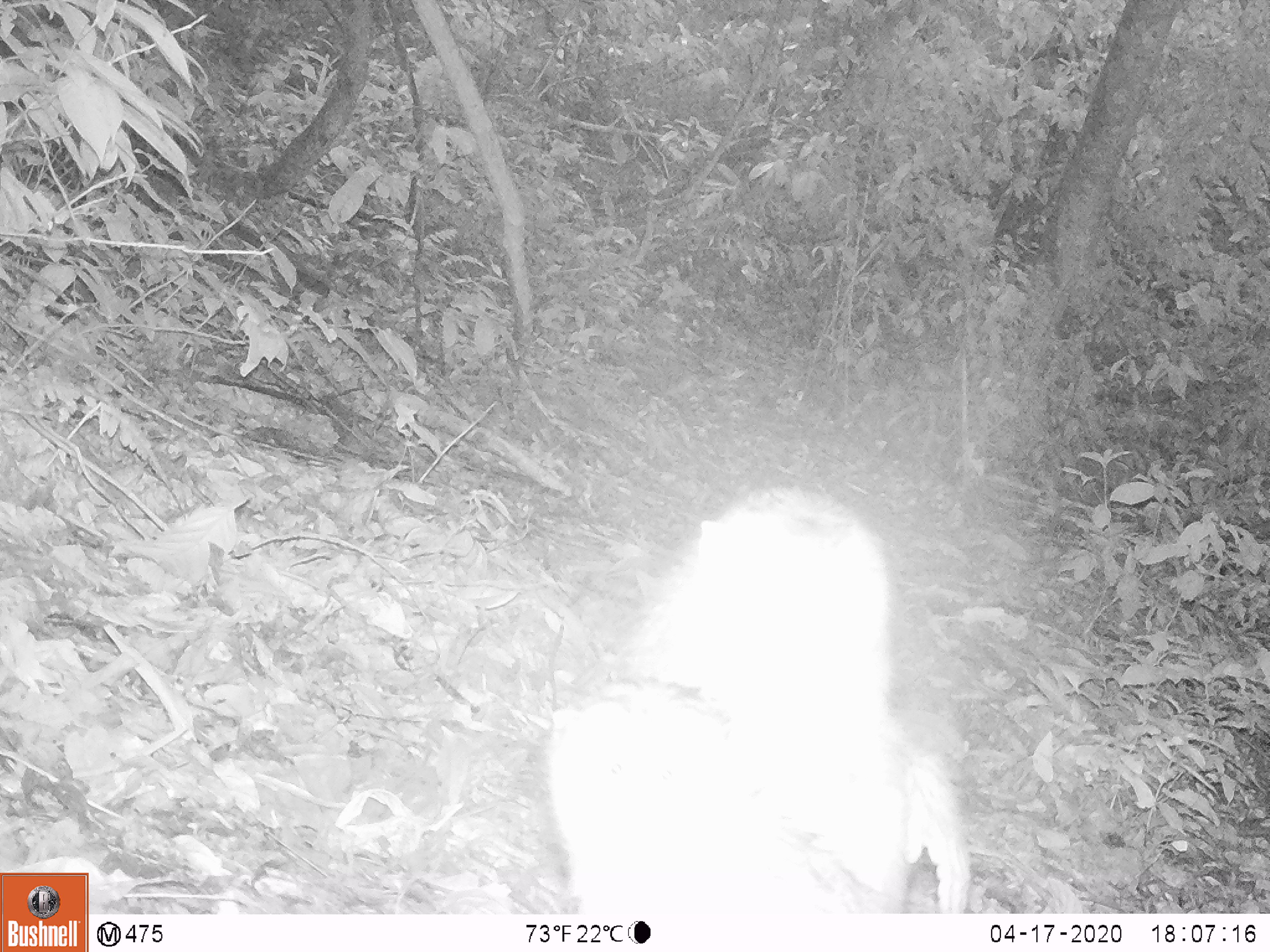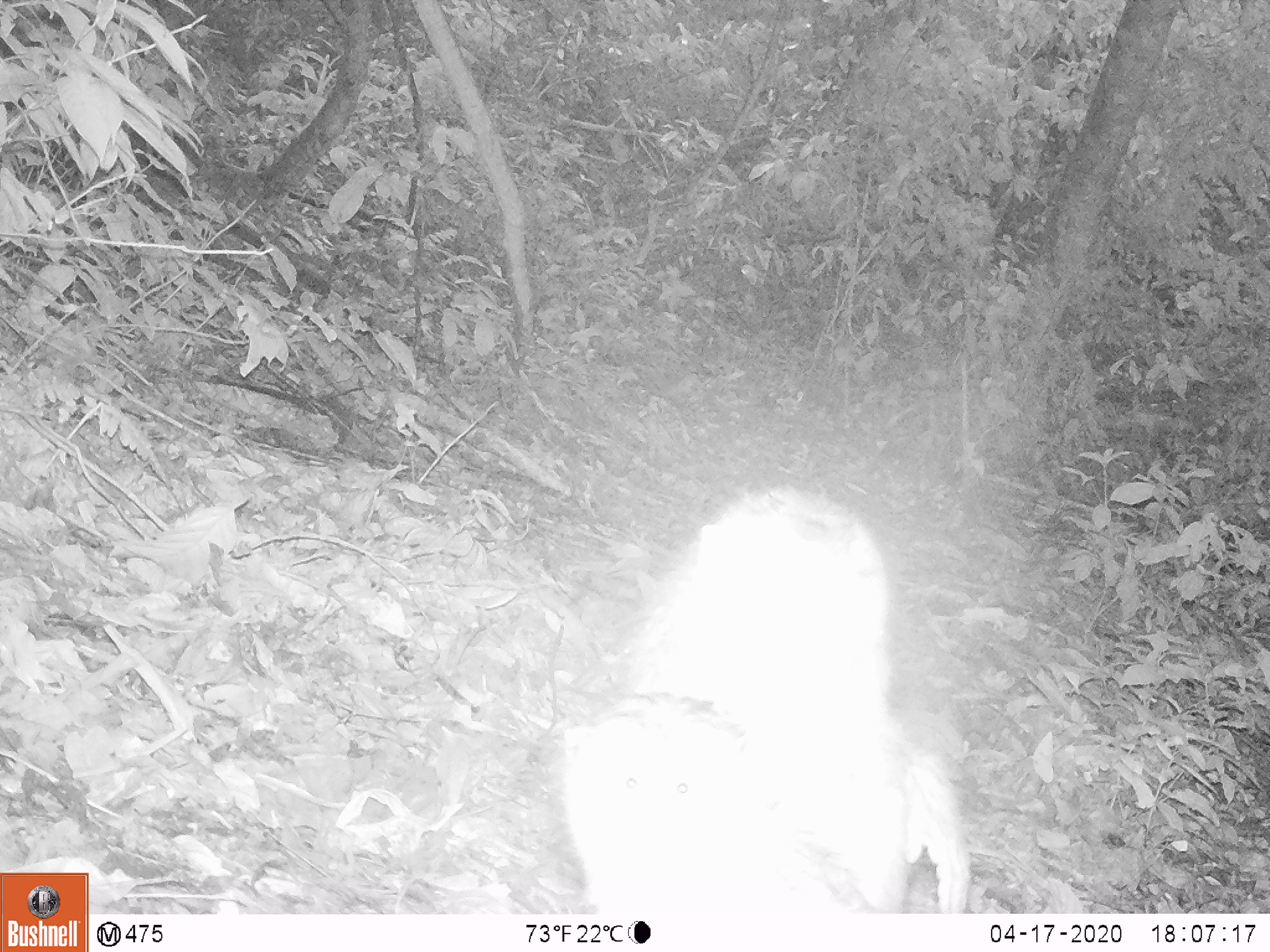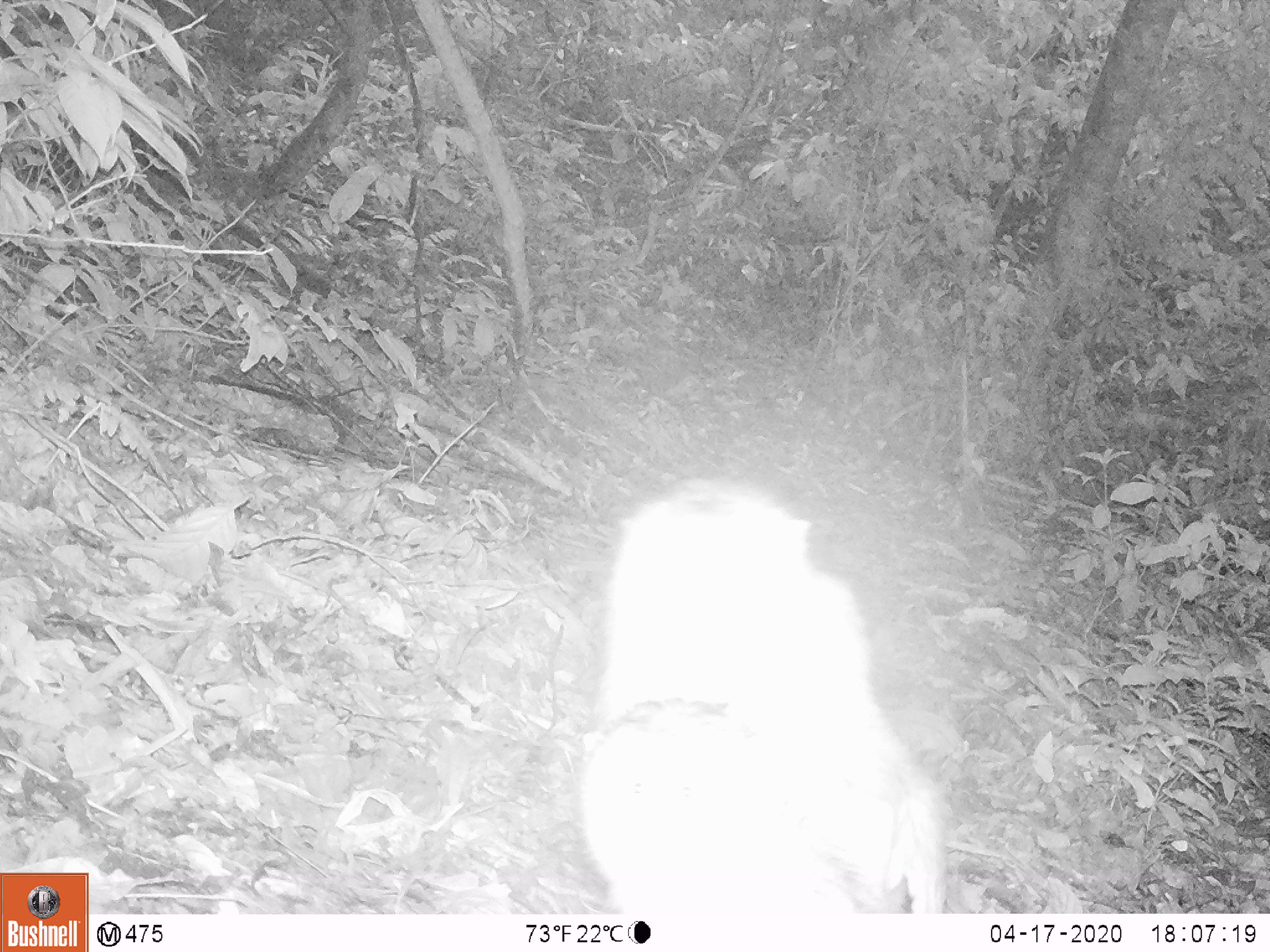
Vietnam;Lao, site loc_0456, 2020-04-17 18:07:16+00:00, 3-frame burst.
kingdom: Animalia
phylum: Chordata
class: Mammalia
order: Primates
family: Cercopithecidae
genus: Macaca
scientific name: Macaca nemestrina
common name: pig-tailed macaque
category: pig tailed macaque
Pig tailed macaque (pig-tailed macaque) (Macaca nemestrina). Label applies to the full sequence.